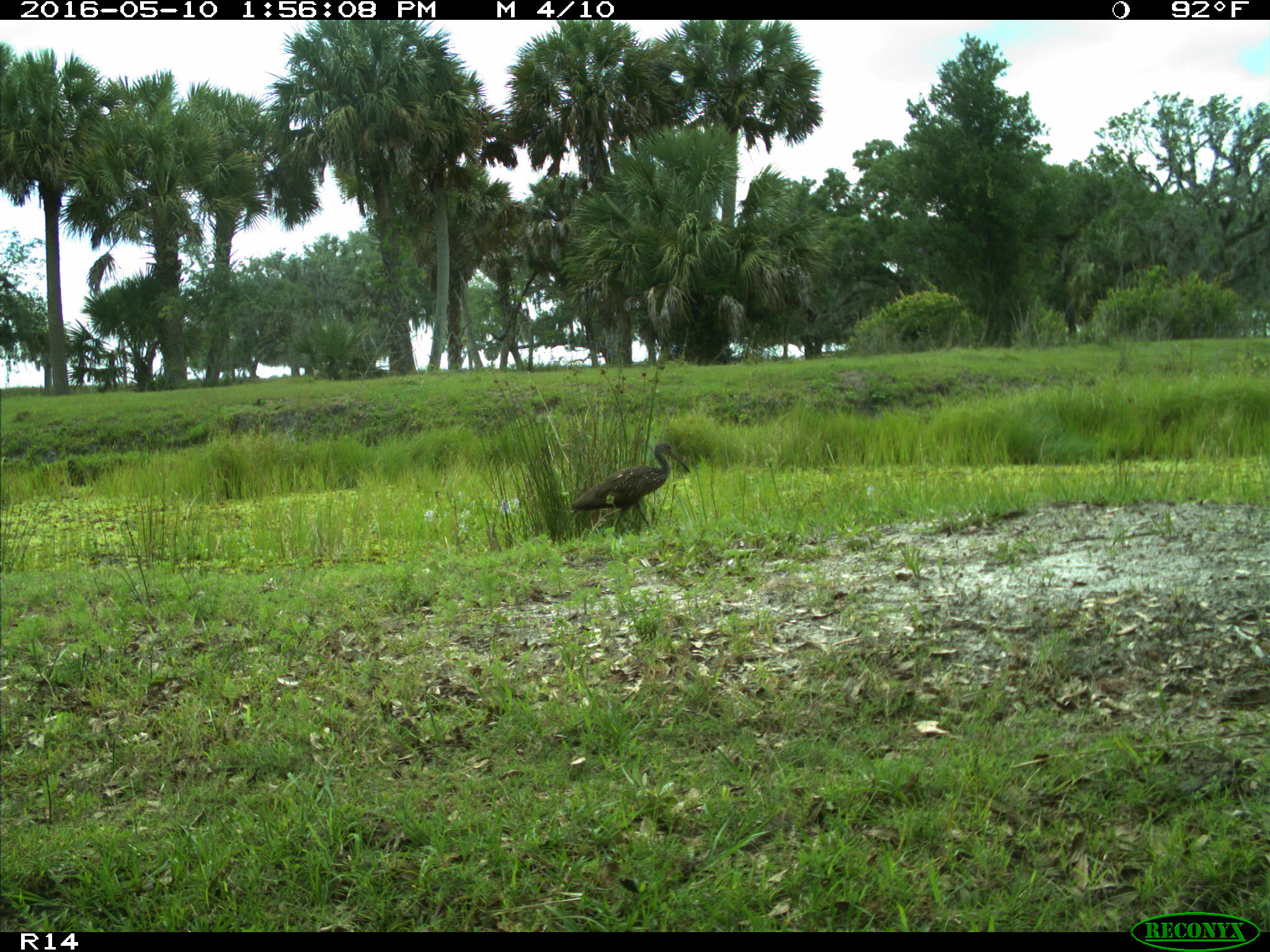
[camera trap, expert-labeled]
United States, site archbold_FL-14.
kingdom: Animalia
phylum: Chordata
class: Aves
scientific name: Aves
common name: birds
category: unidentified bird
Unidentified bird (birds) (Aves).